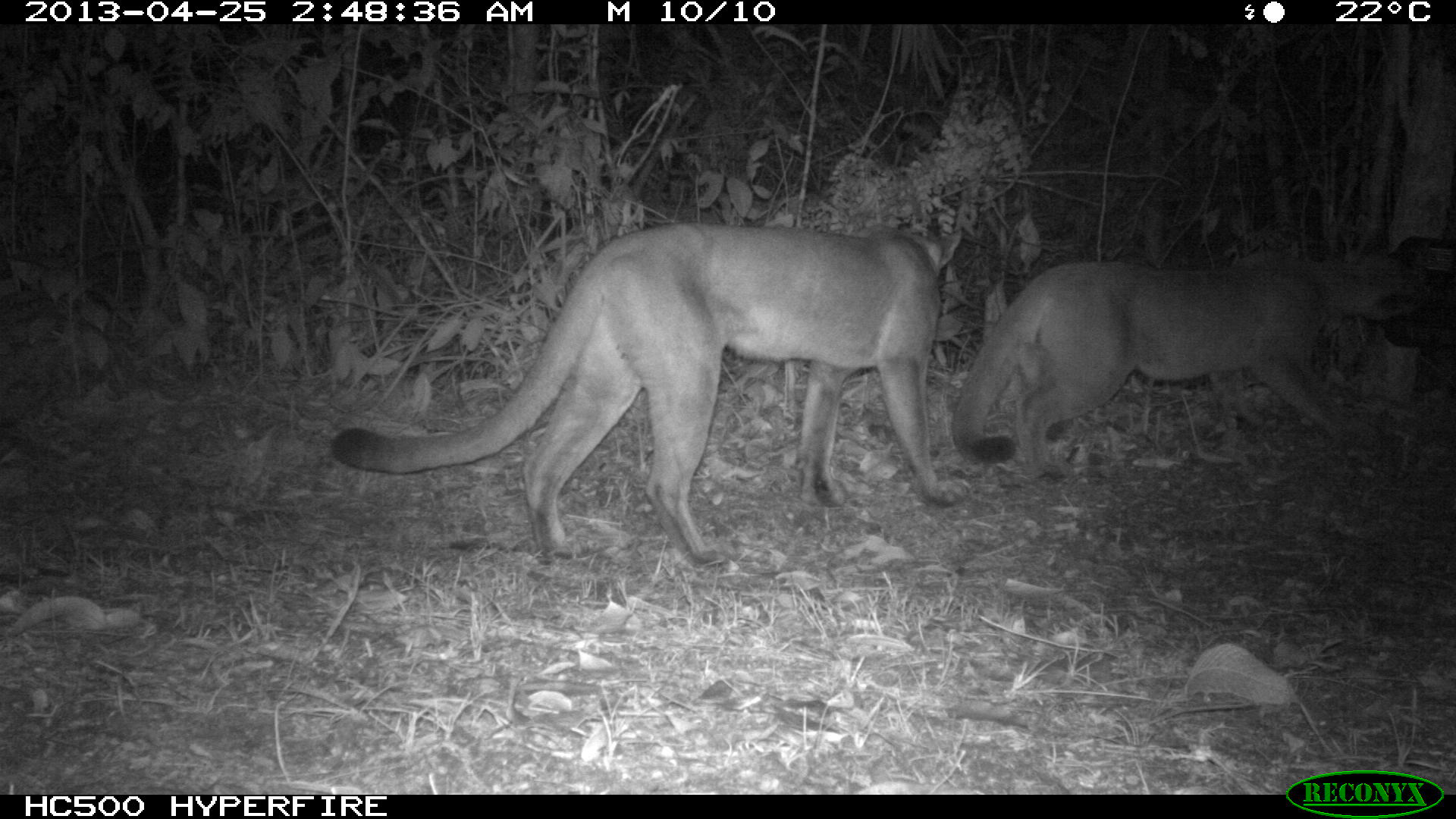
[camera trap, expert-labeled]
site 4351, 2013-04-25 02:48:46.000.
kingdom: Animalia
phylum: Chordata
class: Mammalia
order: Carnivora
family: Felidae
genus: Puma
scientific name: Puma concolor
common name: mountain lion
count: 2